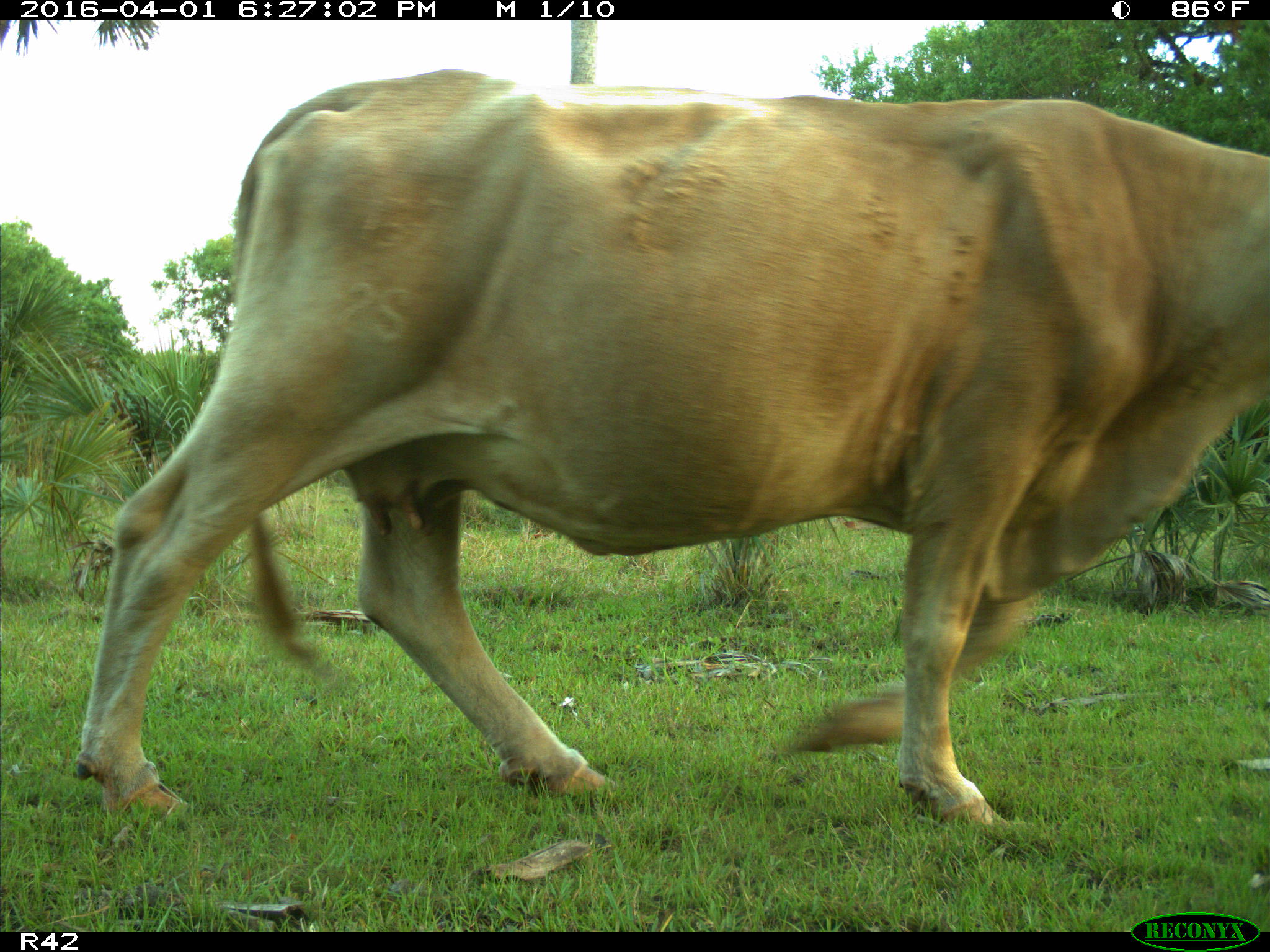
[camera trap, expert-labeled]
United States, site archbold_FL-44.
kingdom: Animalia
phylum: Chordata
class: Mammalia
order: Artiodactyla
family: Bovidae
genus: Bos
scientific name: Bos taurus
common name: domestic cow